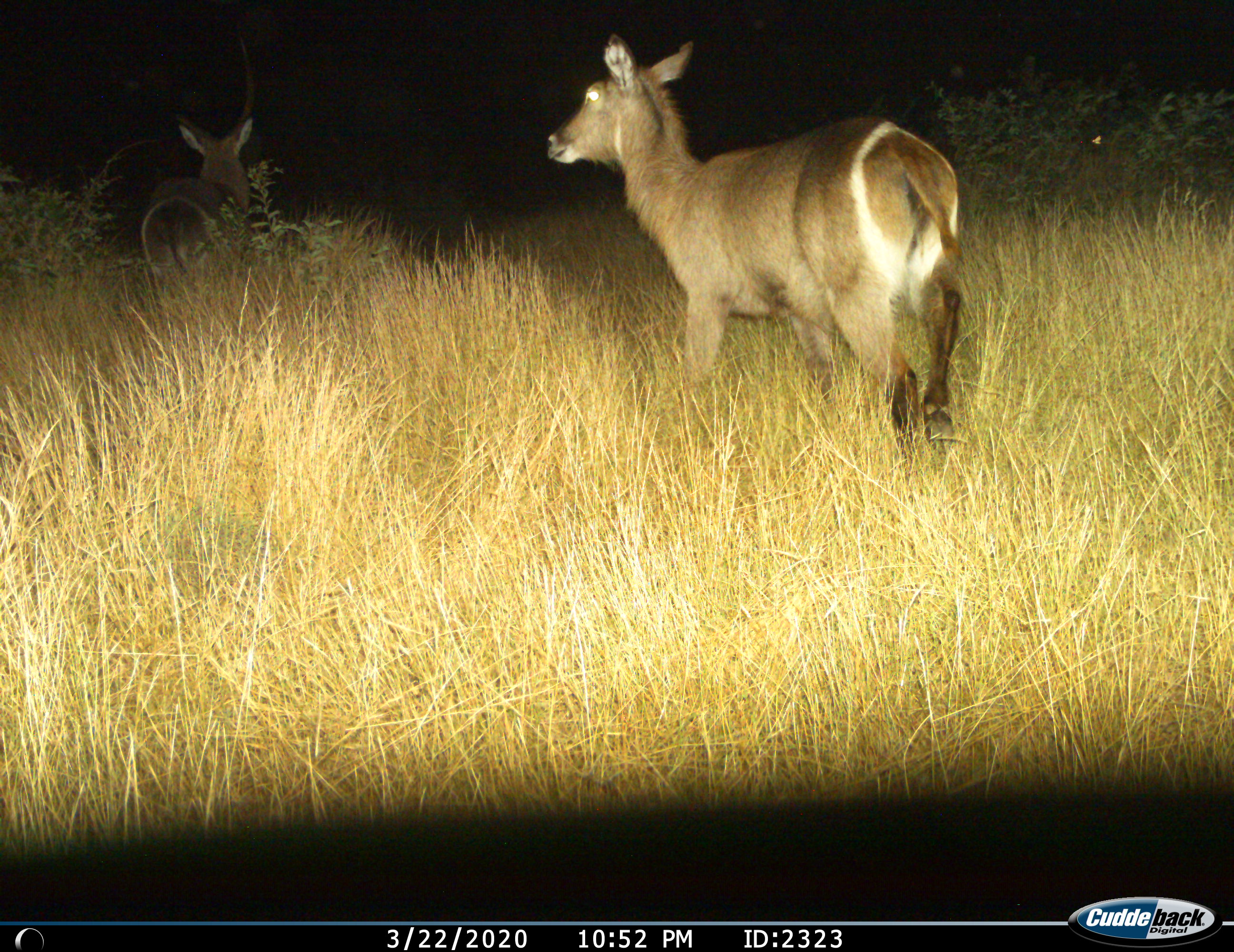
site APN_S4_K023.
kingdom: Animalia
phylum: Chordata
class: Mammalia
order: Artiodactyla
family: Bovidae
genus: Kobus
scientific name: Kobus ellipsiprymnus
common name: waterbuck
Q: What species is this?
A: Waterbuck (Kobus ellipsiprymnus).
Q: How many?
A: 2.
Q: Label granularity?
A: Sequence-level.